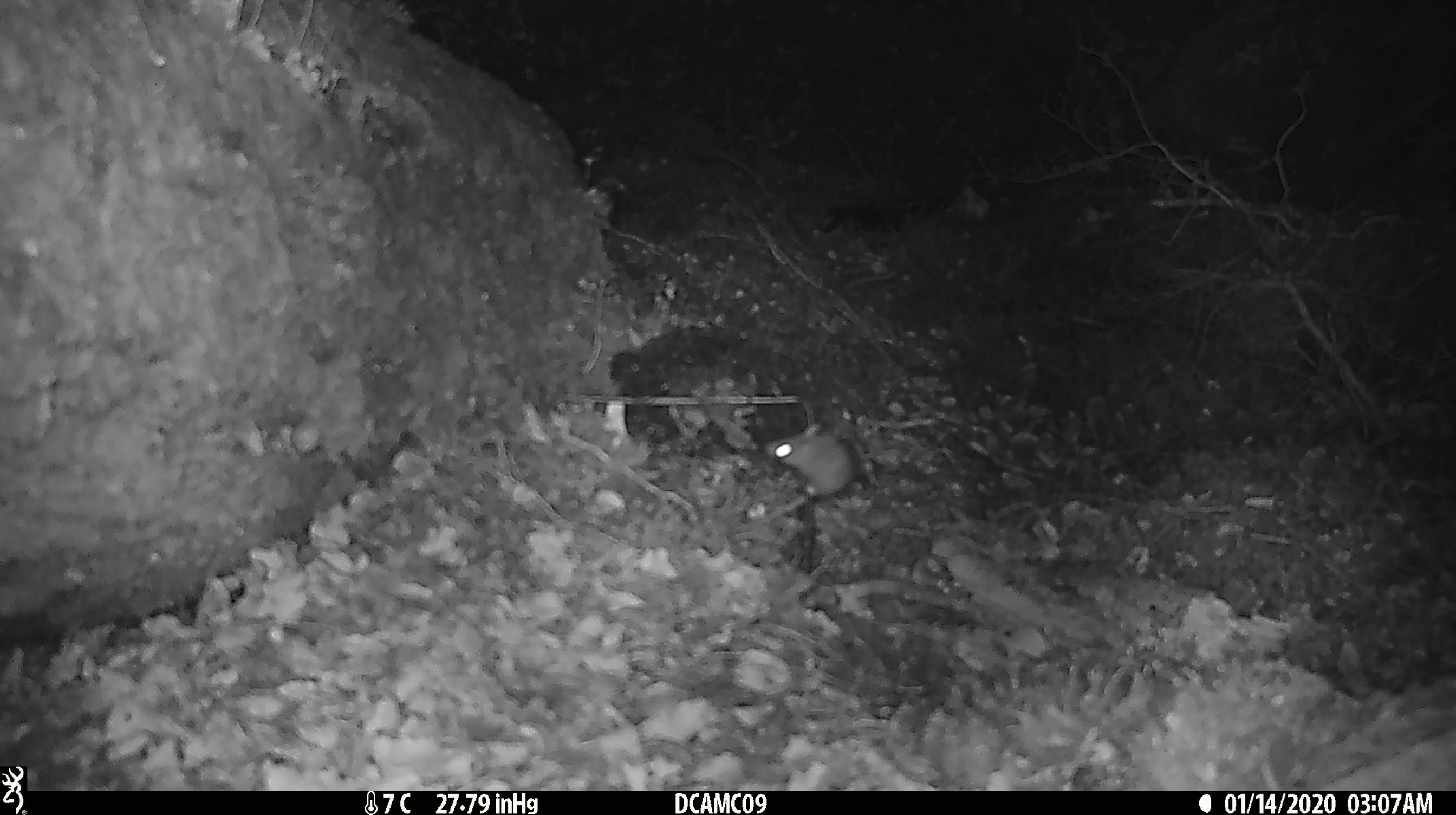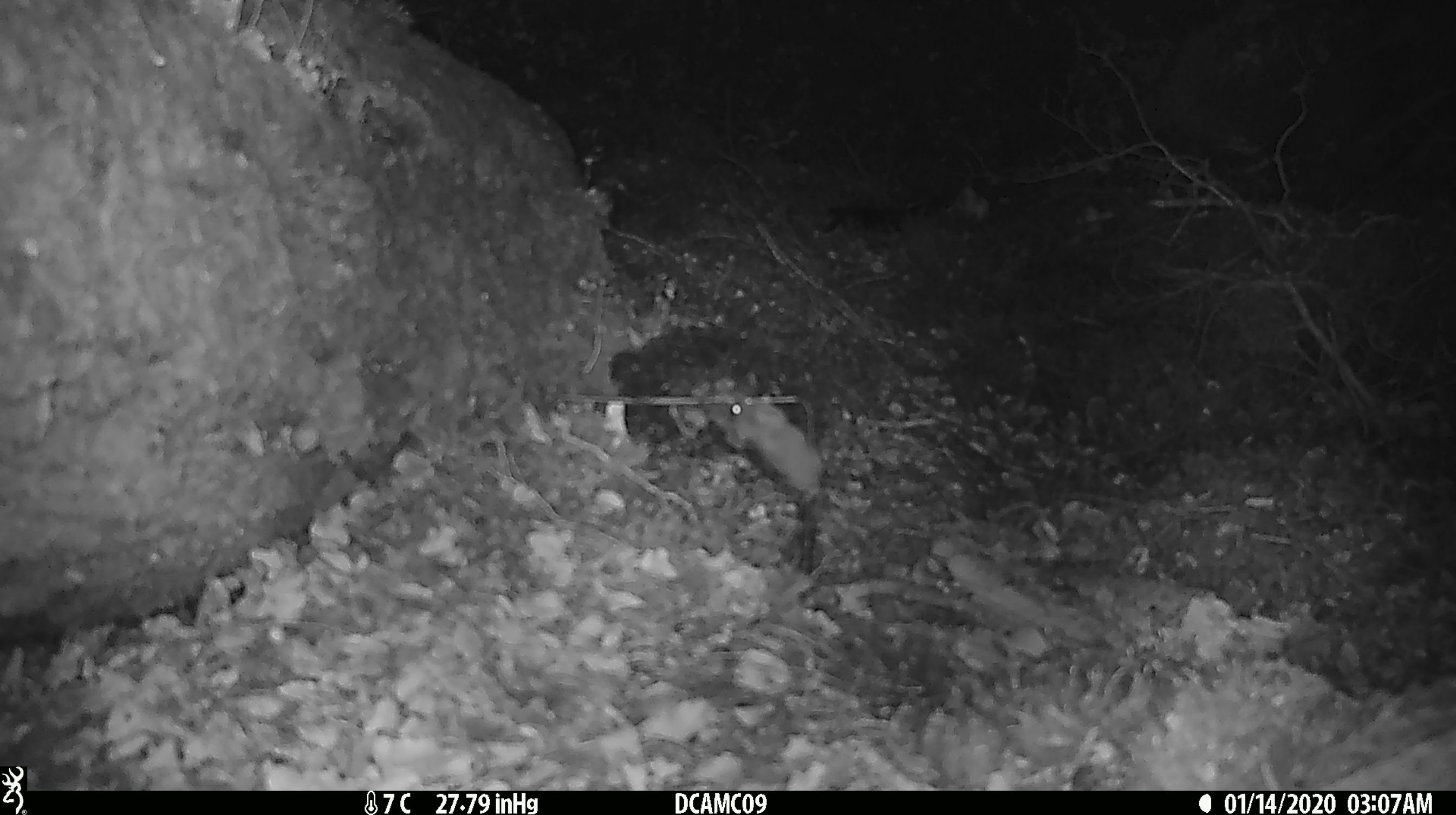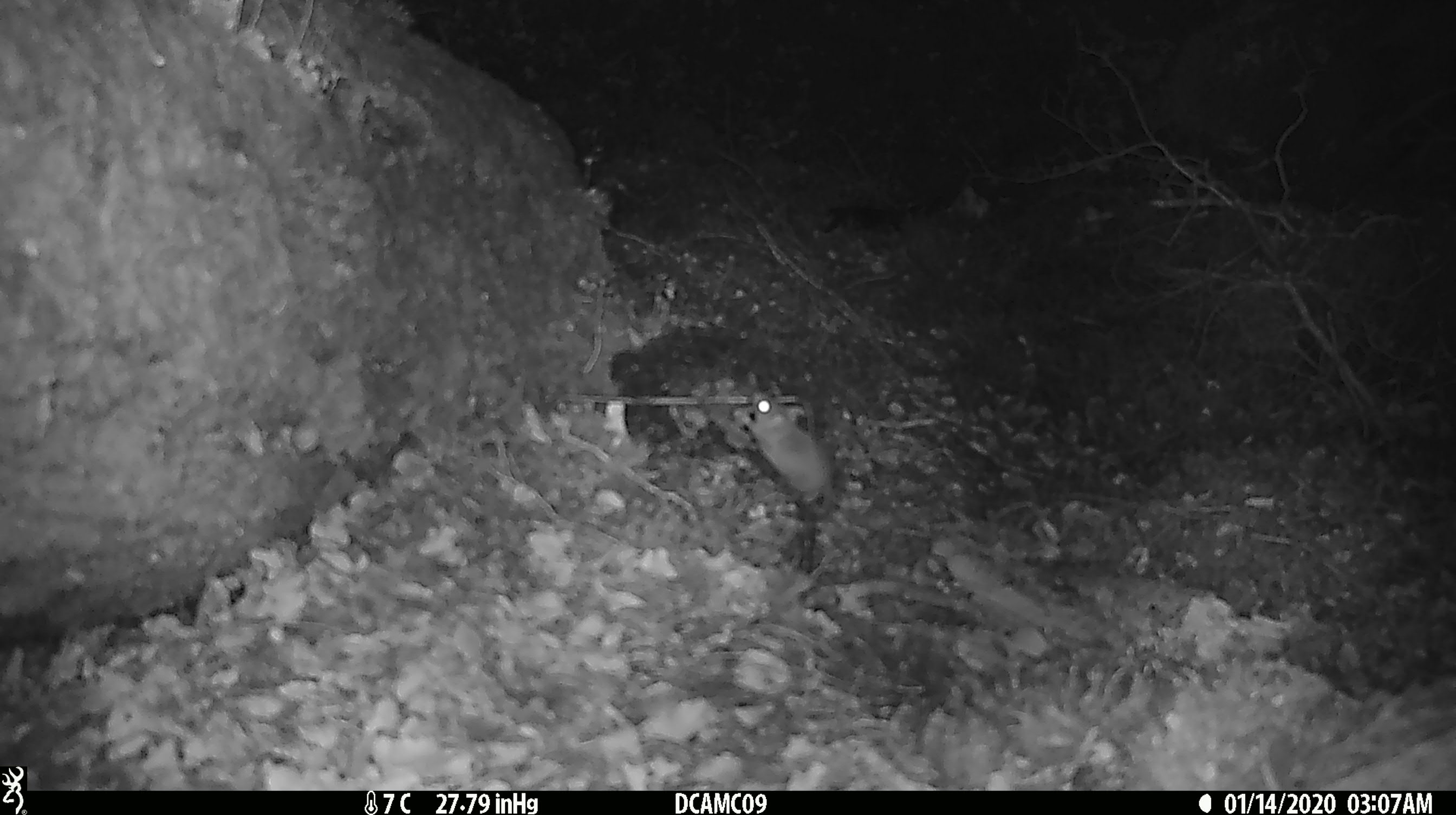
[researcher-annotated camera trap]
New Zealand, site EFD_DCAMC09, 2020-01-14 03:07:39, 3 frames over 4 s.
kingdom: Animalia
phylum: Chordata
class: Mammalia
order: Rodentia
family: Muridae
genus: Mus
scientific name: Mus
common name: mouse